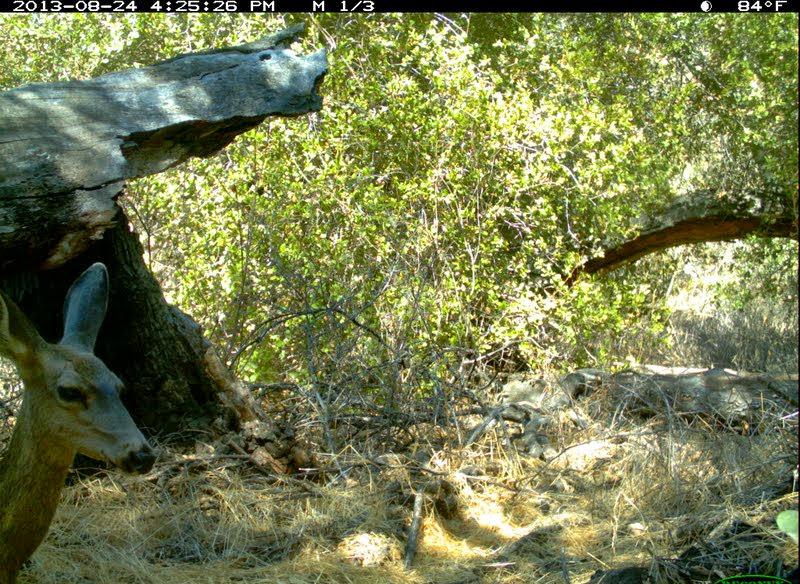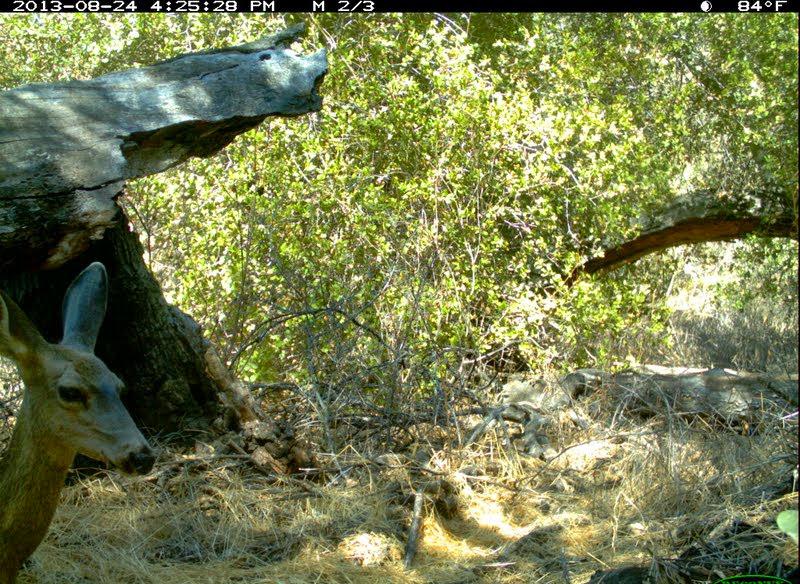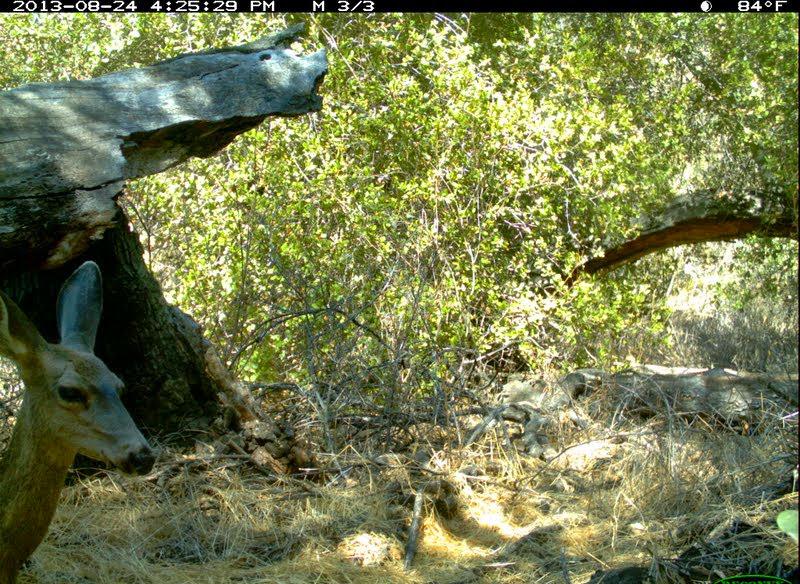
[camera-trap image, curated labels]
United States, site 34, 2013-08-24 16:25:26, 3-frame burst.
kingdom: Animalia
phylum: Chordata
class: Mammalia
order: Artiodactyla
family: Cervidae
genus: Odocoileus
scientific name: Odocoileus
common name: deer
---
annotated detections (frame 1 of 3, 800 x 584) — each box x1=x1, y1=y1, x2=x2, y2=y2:
deer: x1=0, y1=260, x2=158, y2=584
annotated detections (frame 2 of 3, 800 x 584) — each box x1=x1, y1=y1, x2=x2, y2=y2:
deer: x1=0, y1=260, x2=158, y2=584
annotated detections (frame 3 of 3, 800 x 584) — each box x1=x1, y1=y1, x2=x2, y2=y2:
deer: x1=0, y1=261, x2=156, y2=584